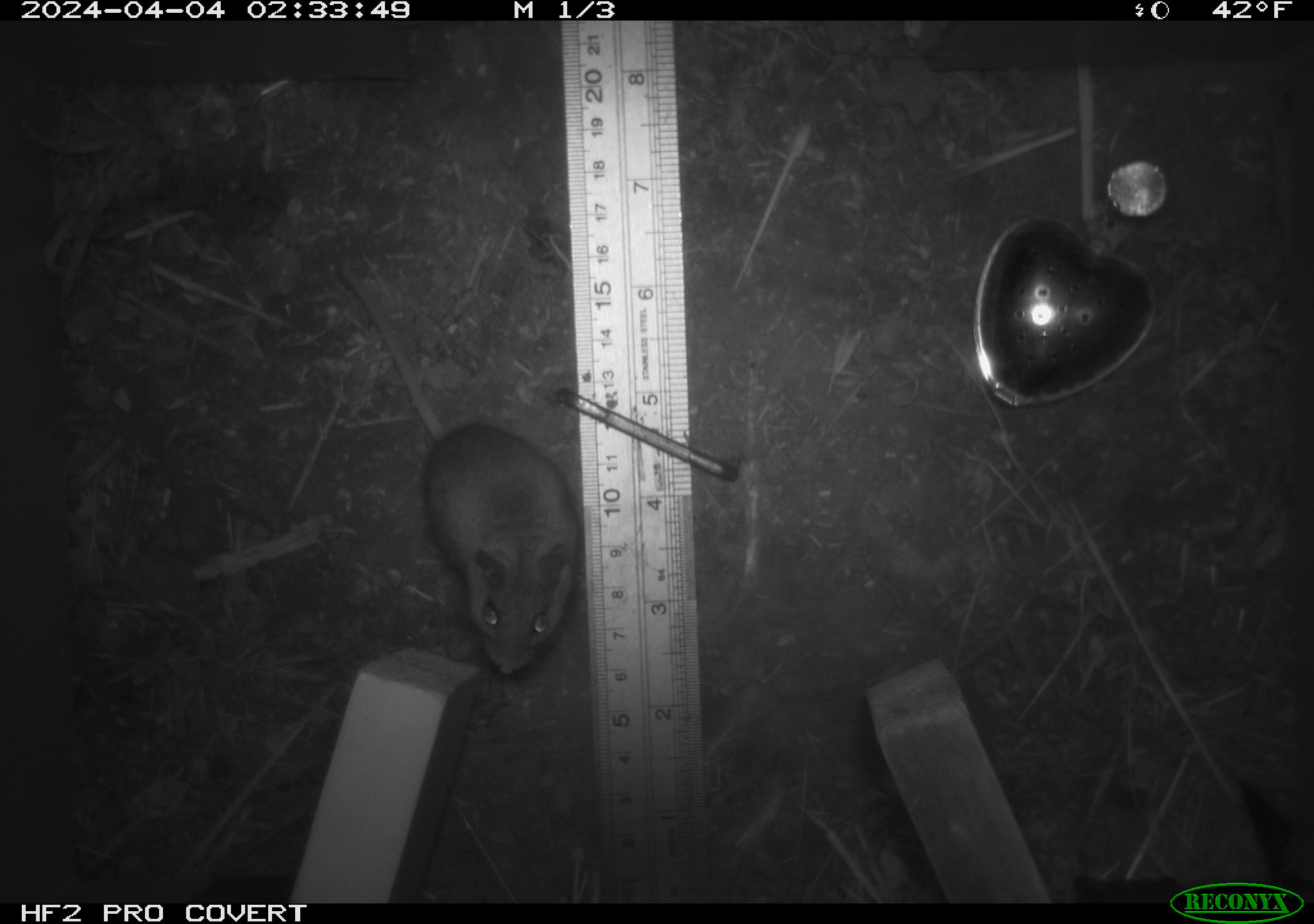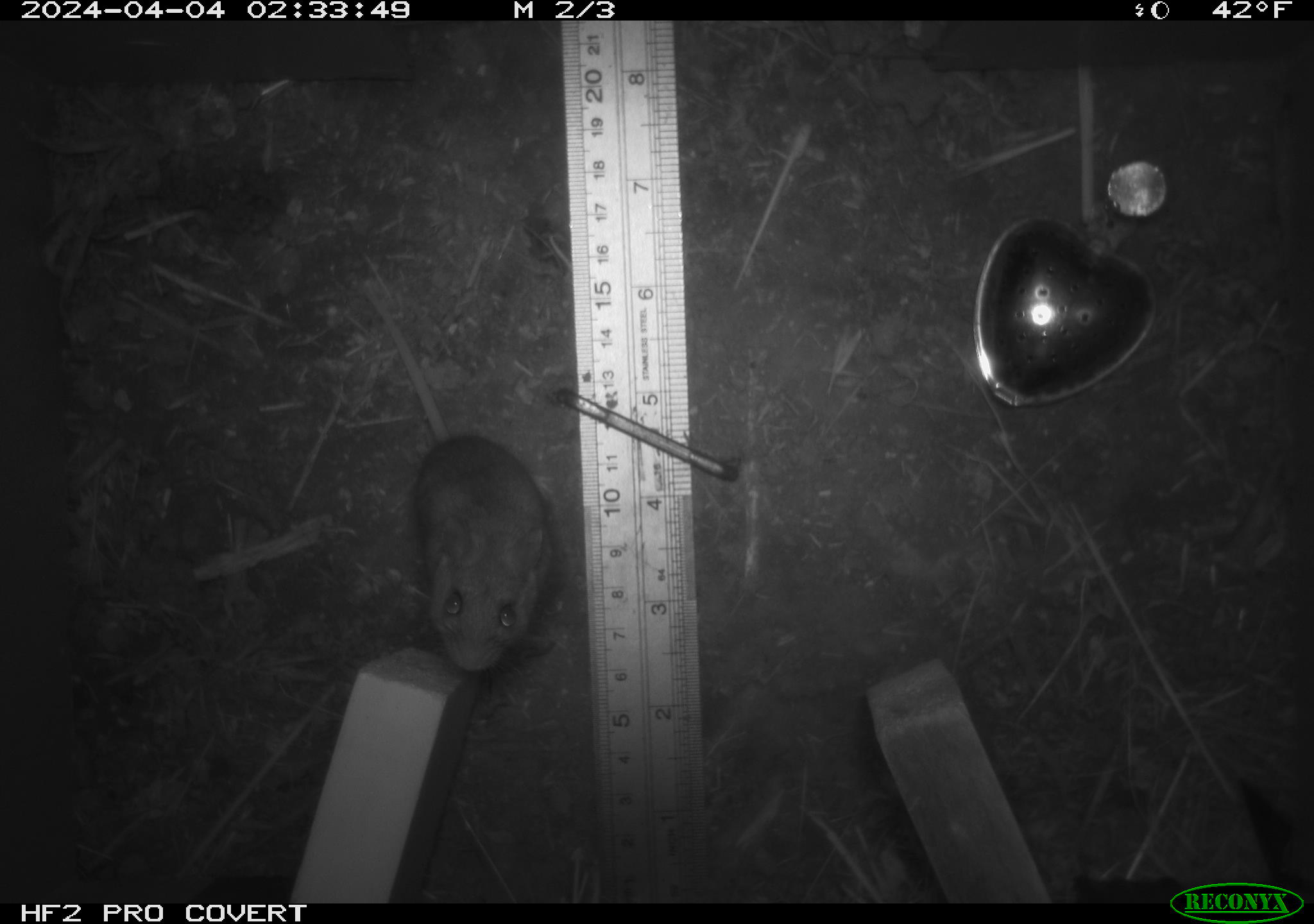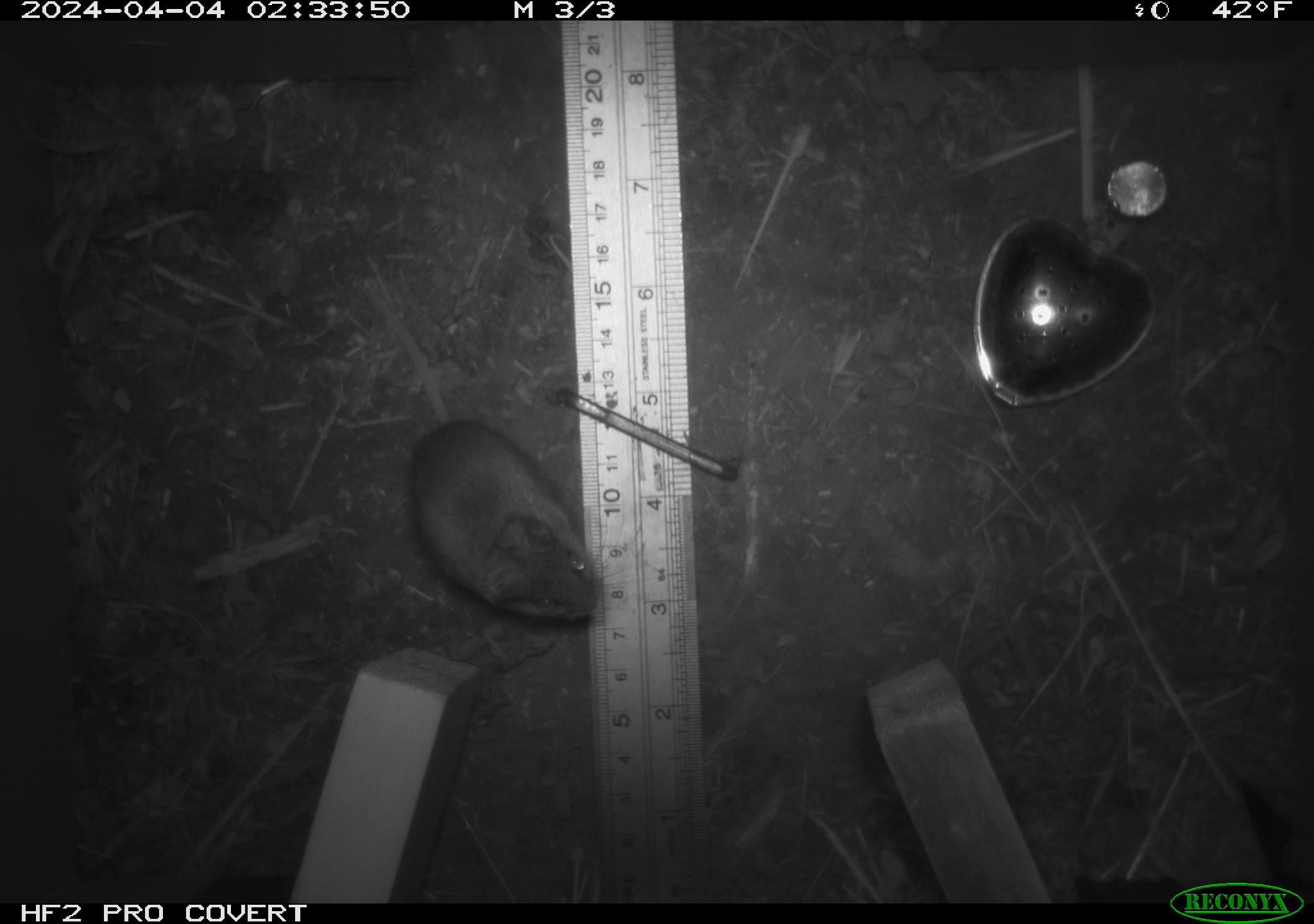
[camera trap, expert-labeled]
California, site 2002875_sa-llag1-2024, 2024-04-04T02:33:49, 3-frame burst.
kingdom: Animalia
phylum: Chordata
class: Mammalia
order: Rodentia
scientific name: Rodentia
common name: mouse species